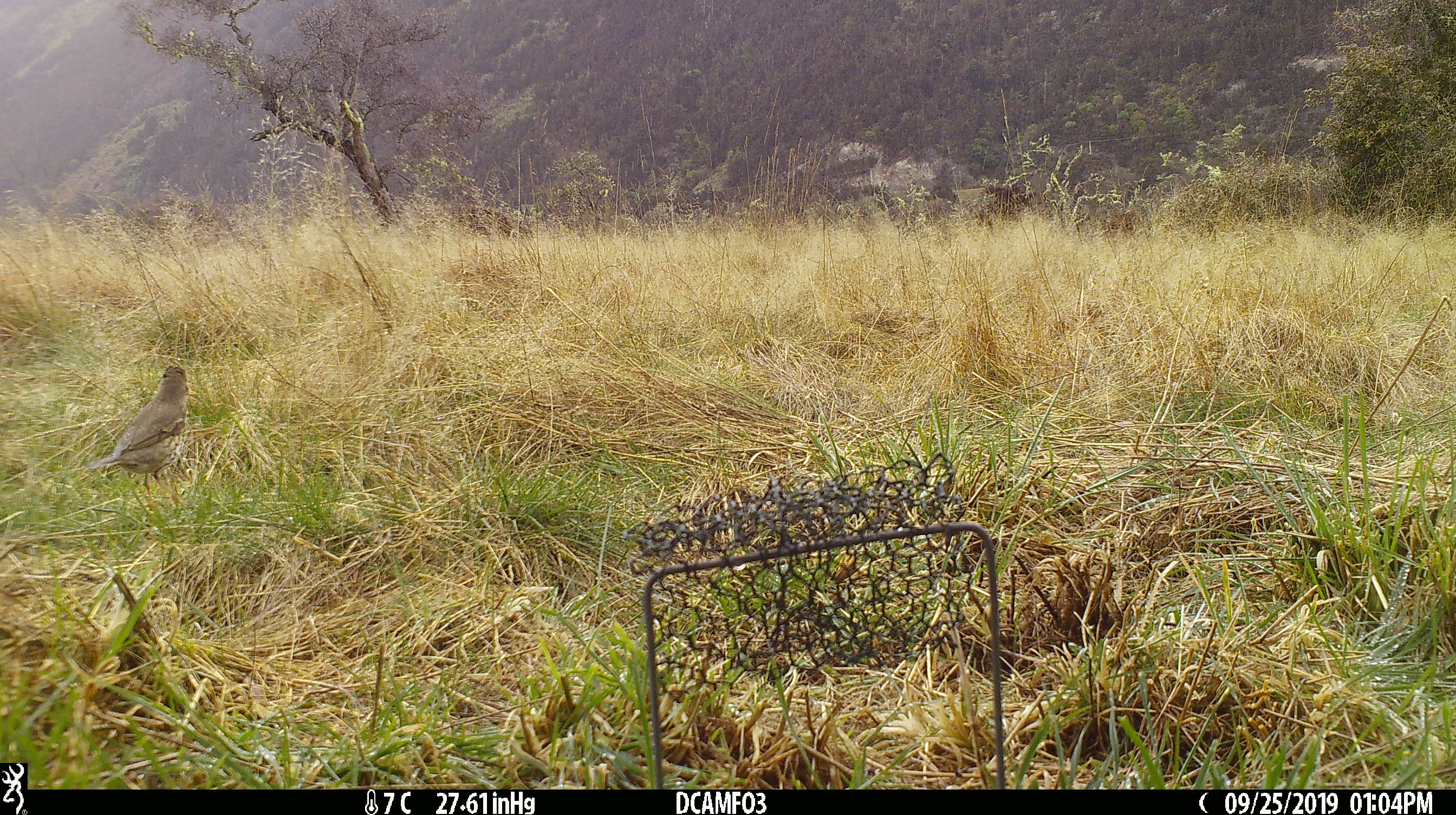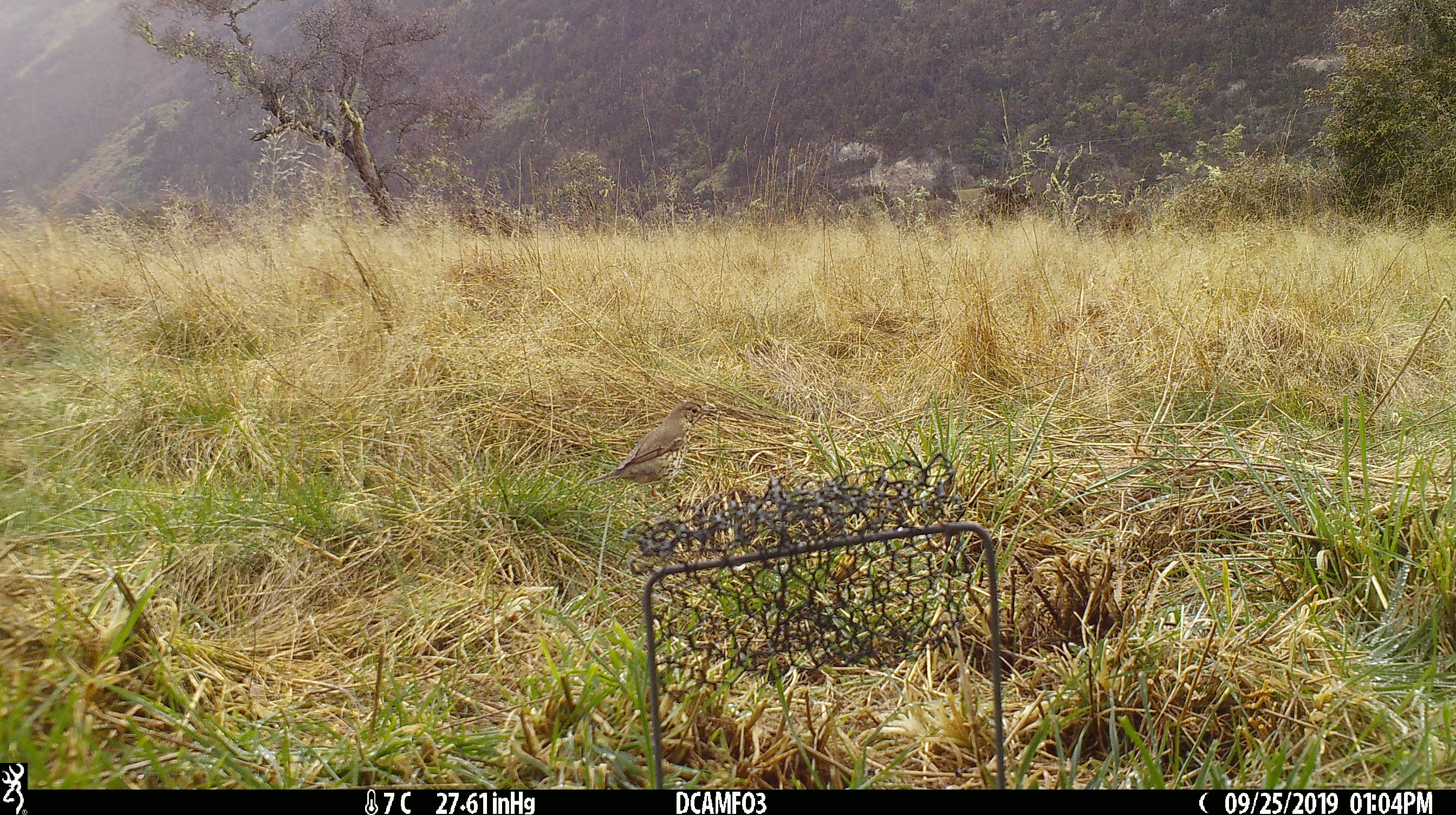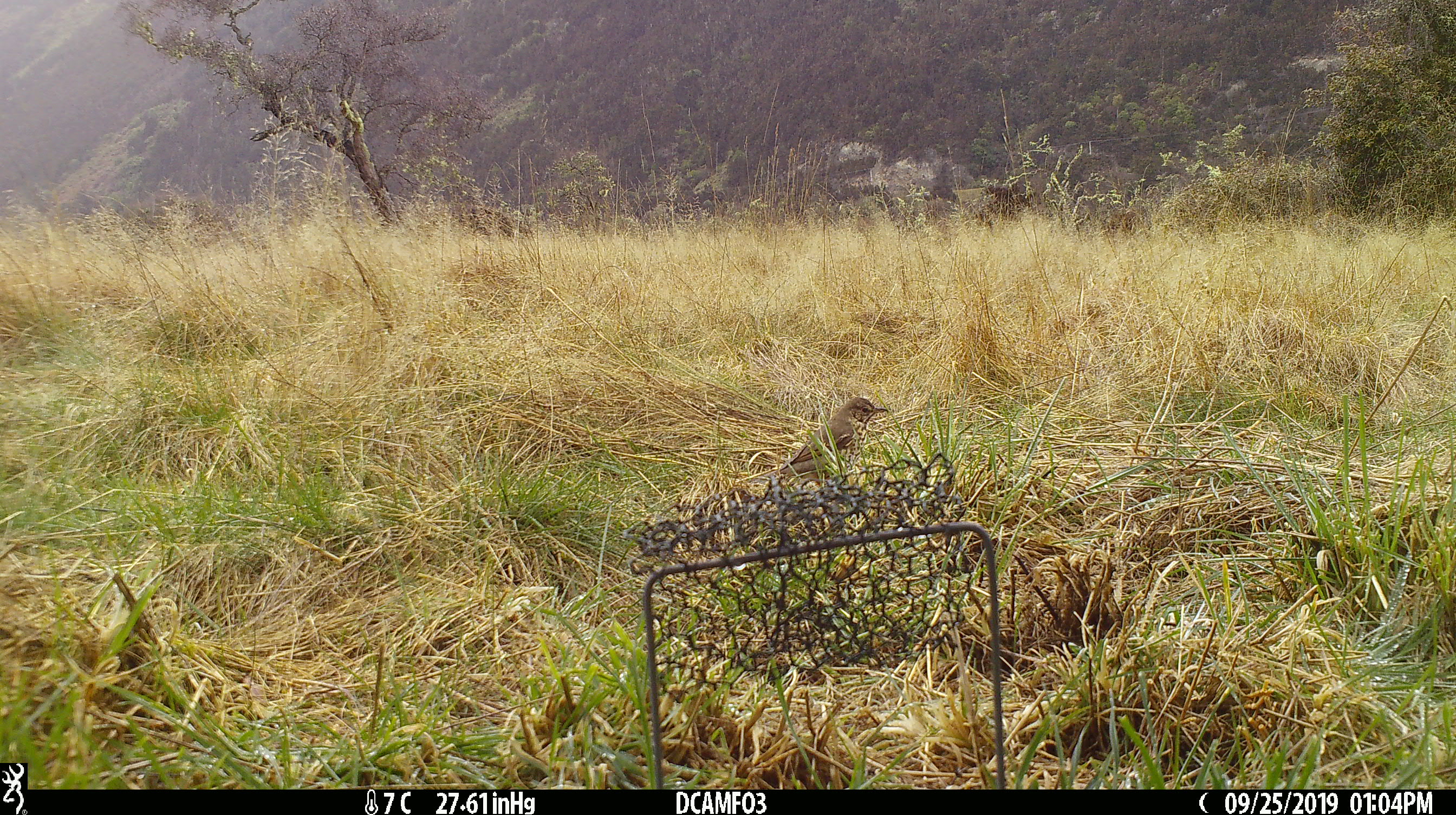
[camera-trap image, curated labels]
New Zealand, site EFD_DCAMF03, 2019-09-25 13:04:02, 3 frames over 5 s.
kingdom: Animalia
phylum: Chordata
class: Aves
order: Passeriformes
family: Turdidae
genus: Turdus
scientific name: Turdus philomelos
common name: song thrush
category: thrush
Thrush (song thrush) (Turdus philomelos).